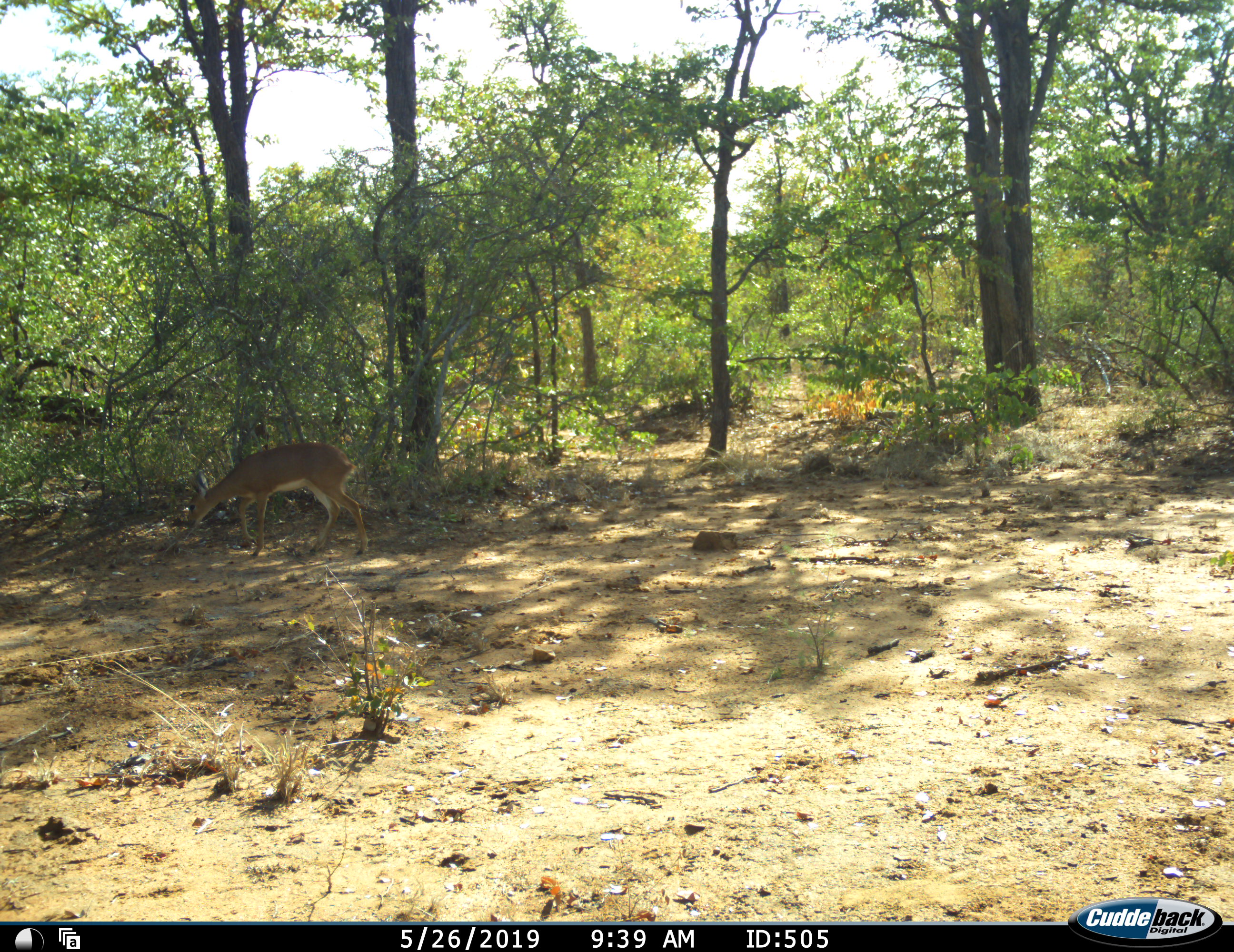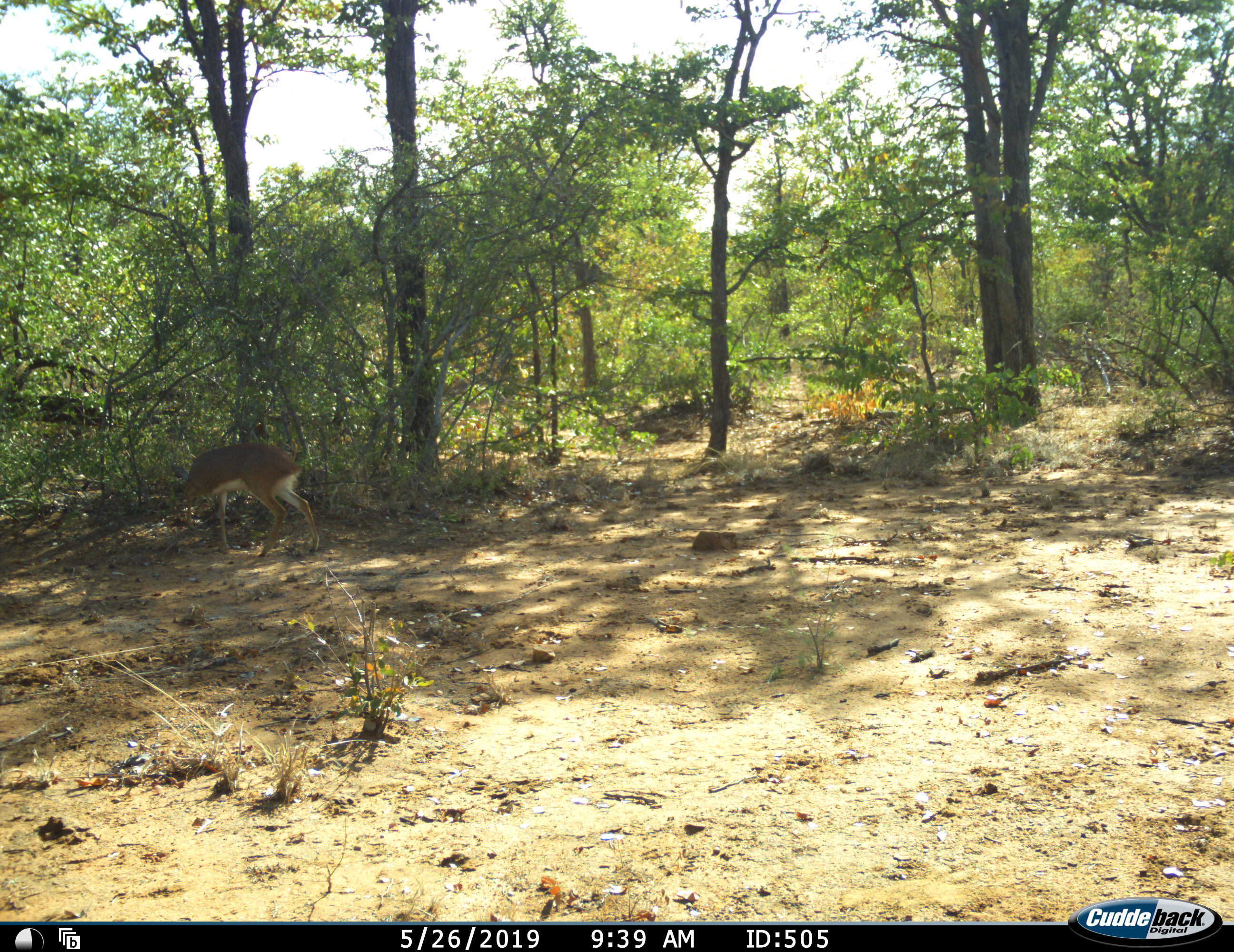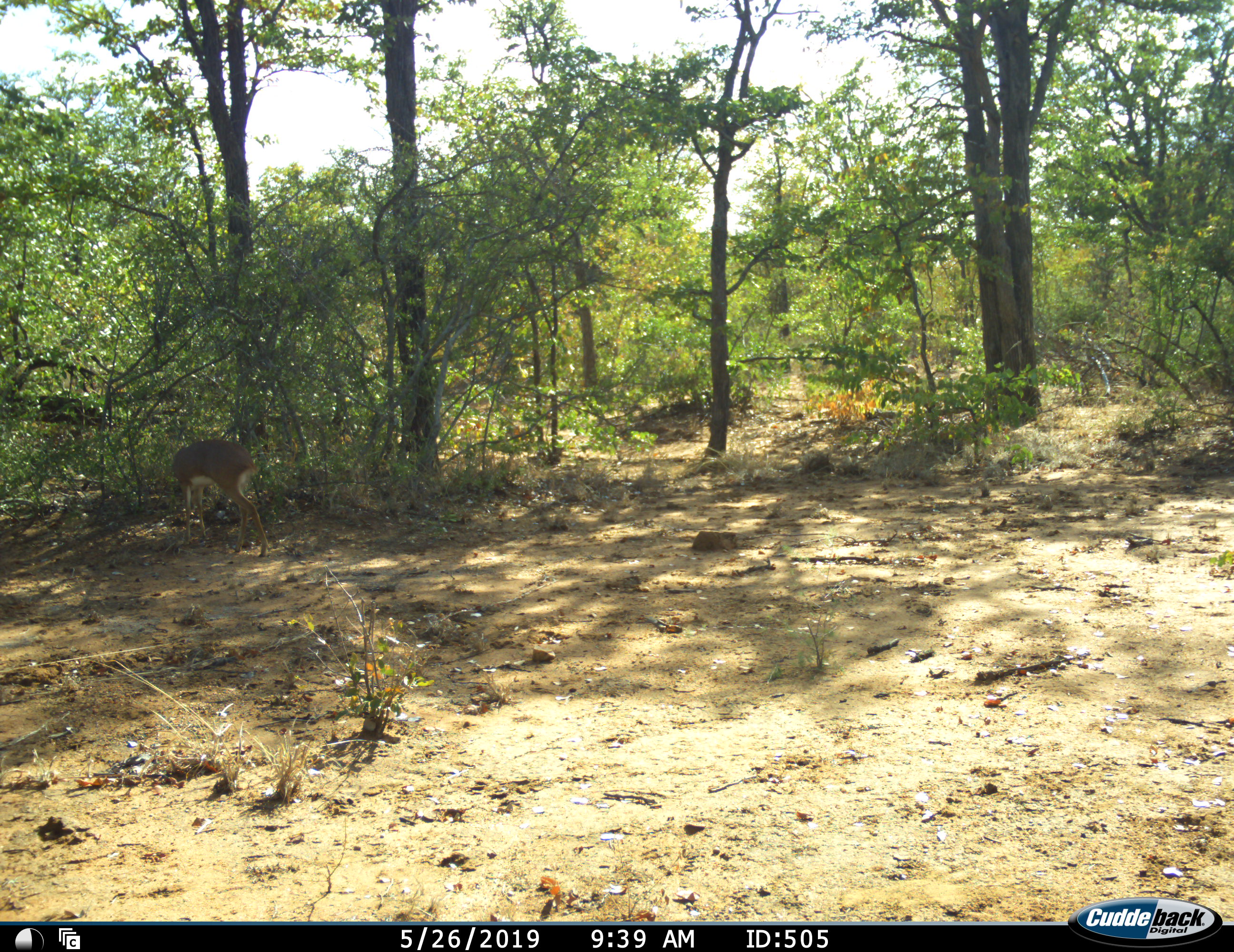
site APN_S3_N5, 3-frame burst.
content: unidentified animal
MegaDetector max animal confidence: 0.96